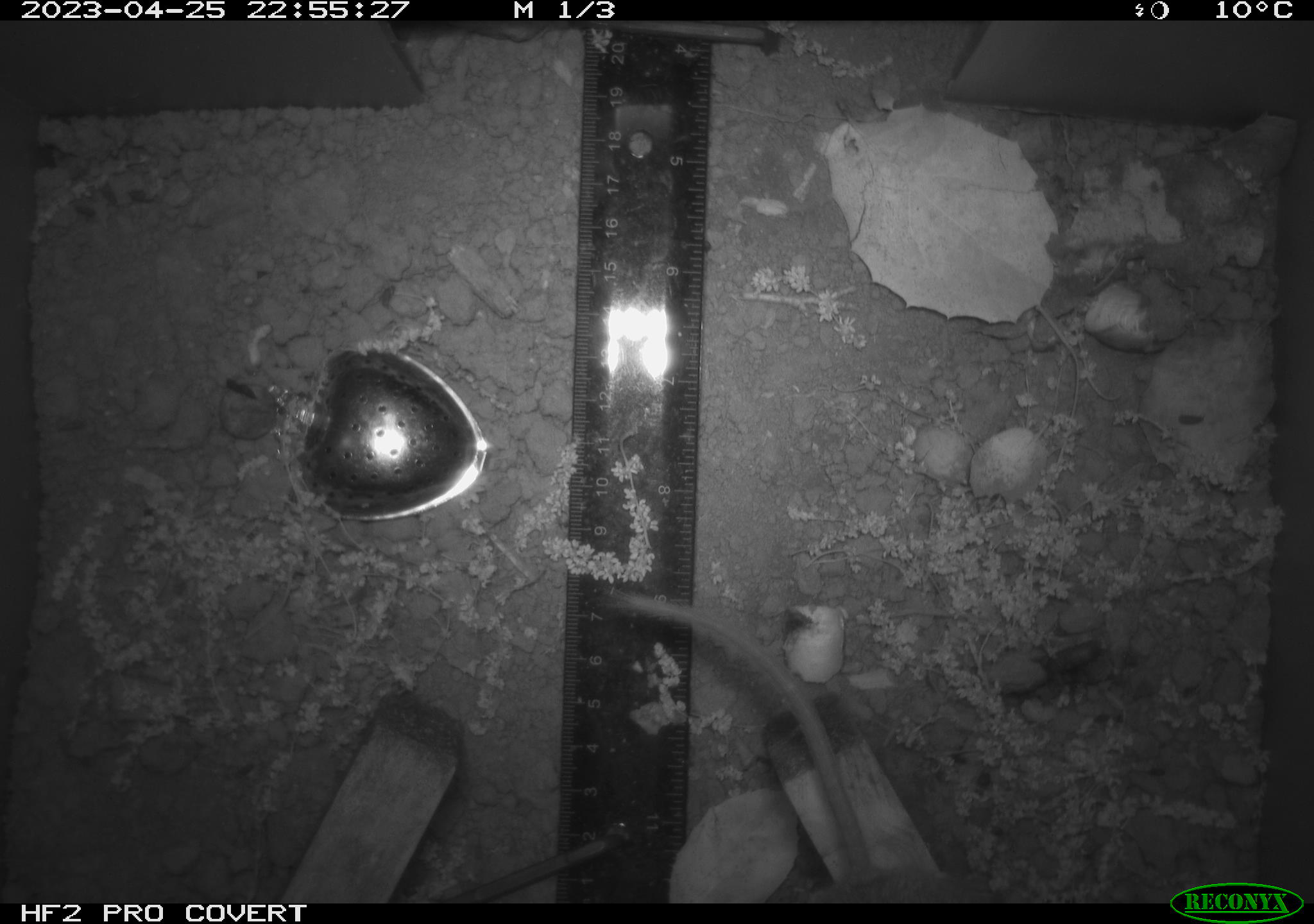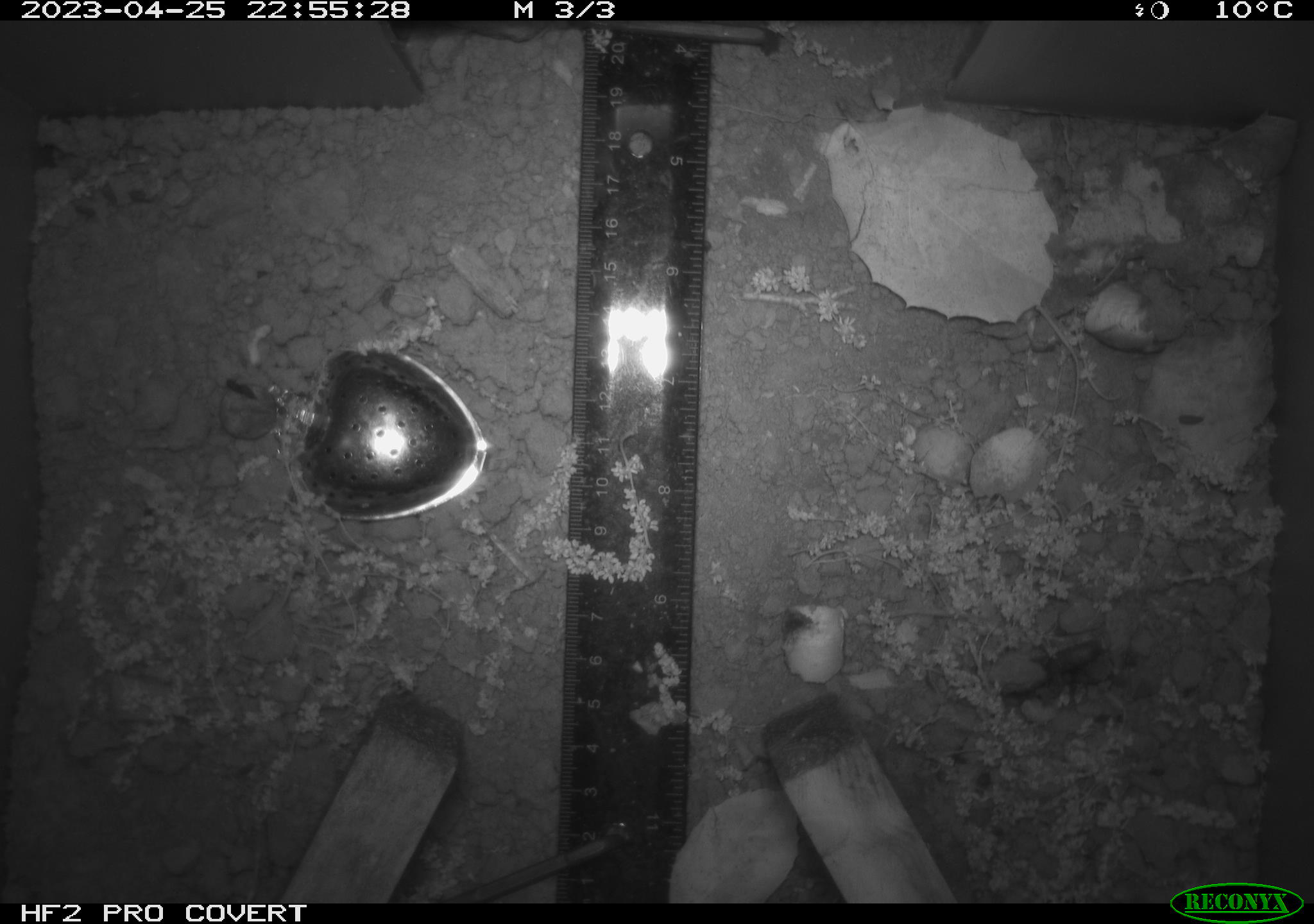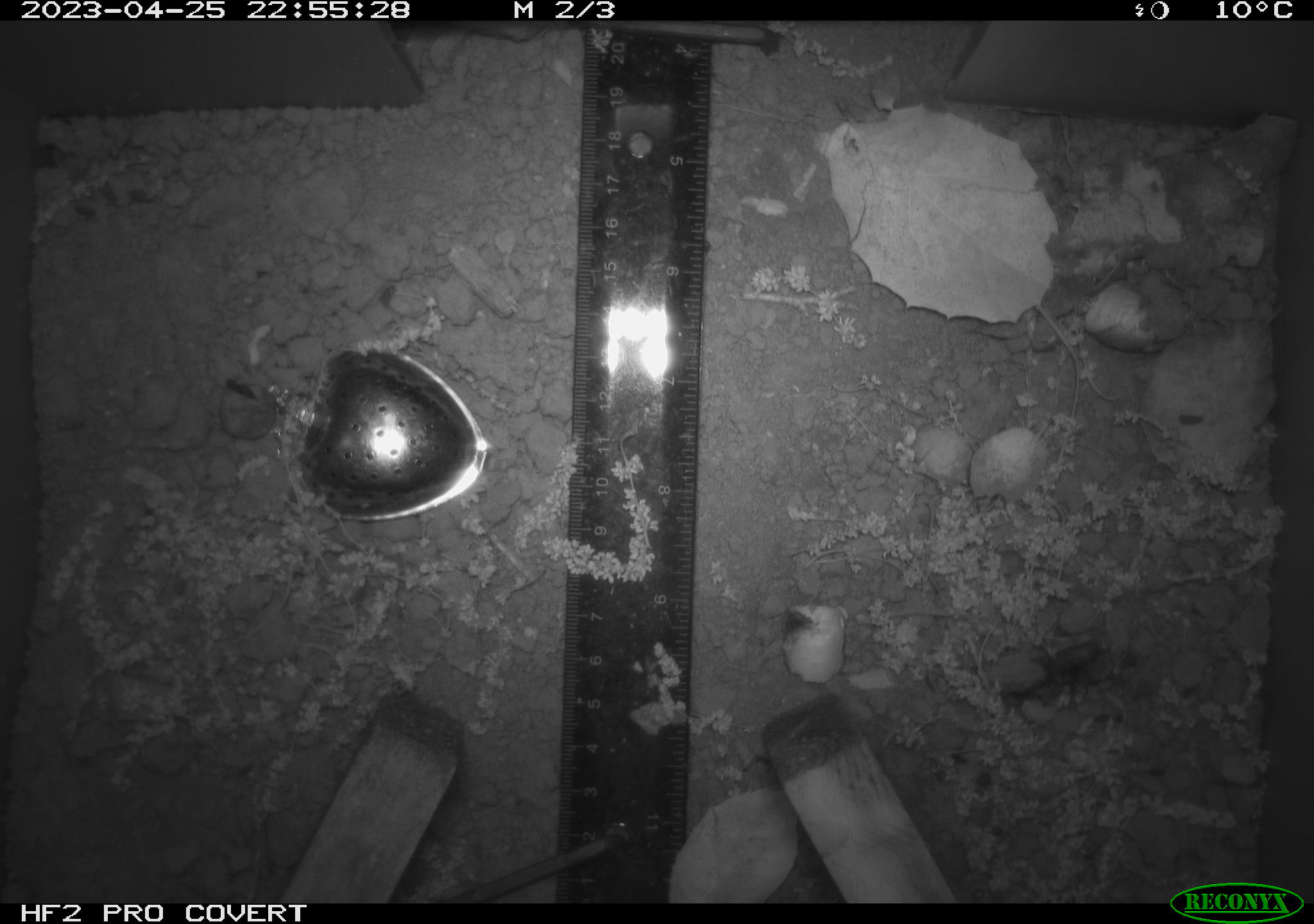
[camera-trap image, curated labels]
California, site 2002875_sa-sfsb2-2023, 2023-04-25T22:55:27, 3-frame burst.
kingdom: Animalia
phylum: Chordata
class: Mammalia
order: Rodentia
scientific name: Rodentia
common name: mouse species